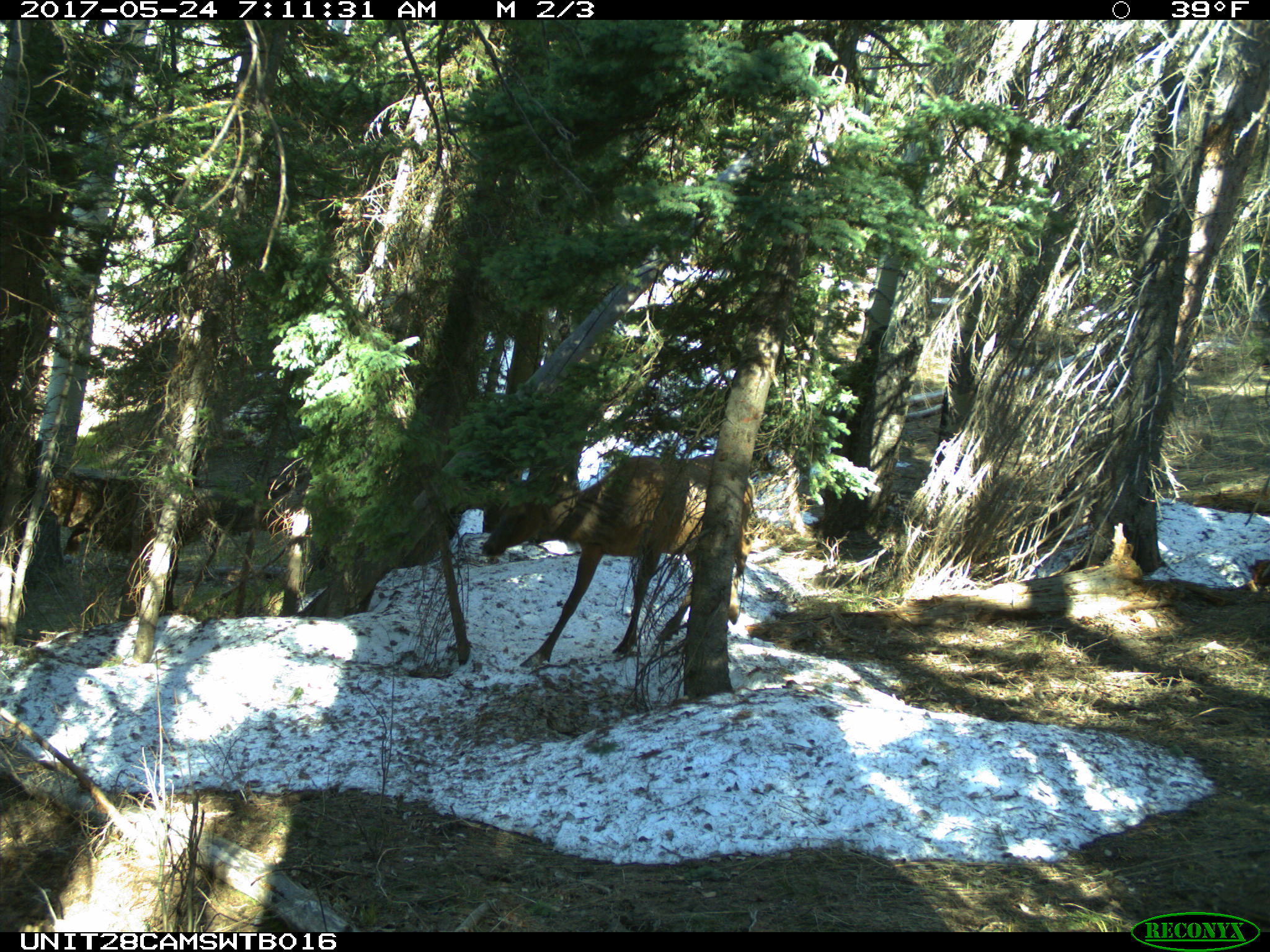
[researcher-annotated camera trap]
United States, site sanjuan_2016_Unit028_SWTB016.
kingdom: Animalia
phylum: Chordata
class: Mammalia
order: Artiodactyla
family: Cervidae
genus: Cervus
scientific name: Cervus elaphus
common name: red deer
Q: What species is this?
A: Cervus elaphus (red deer).